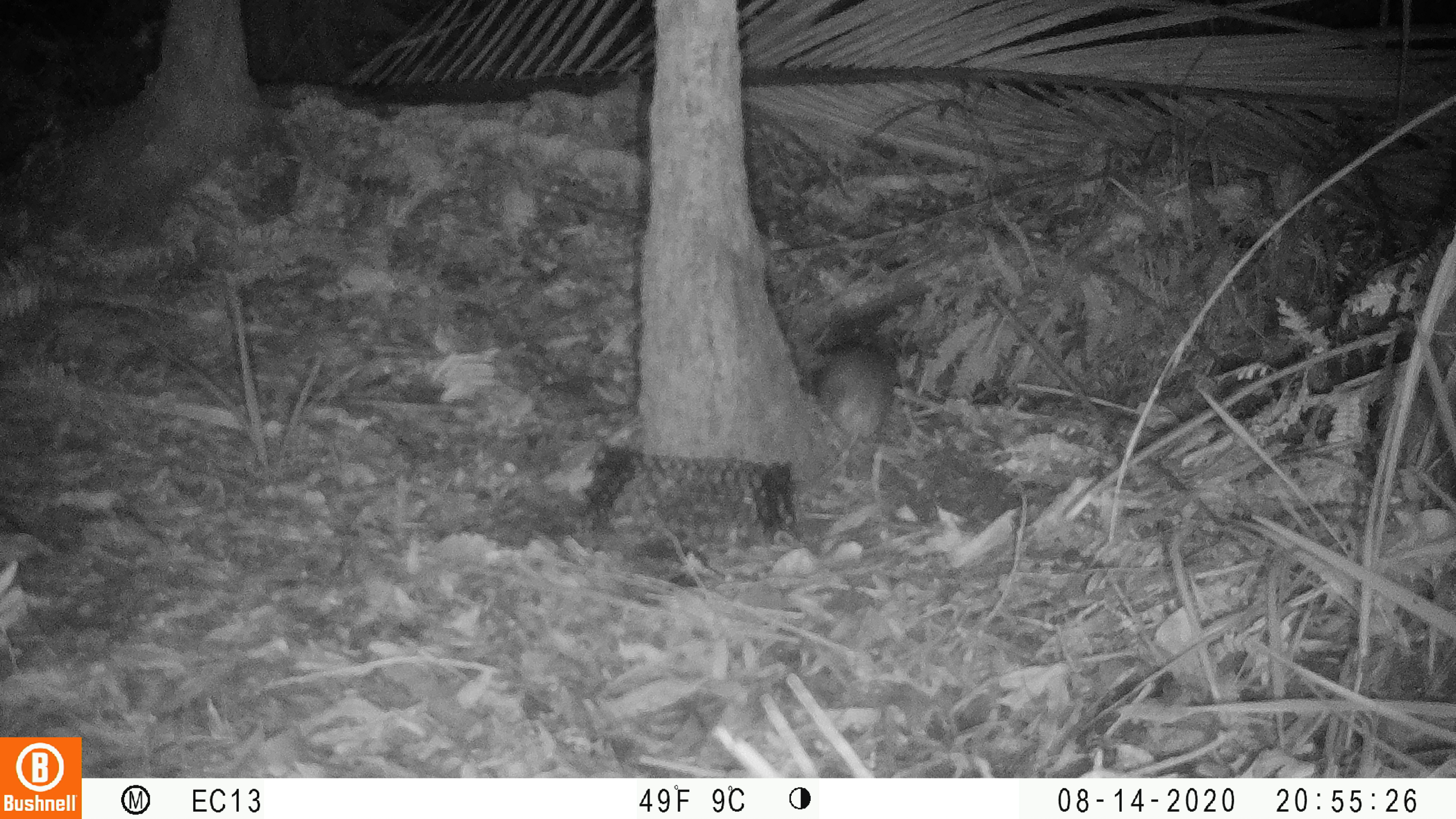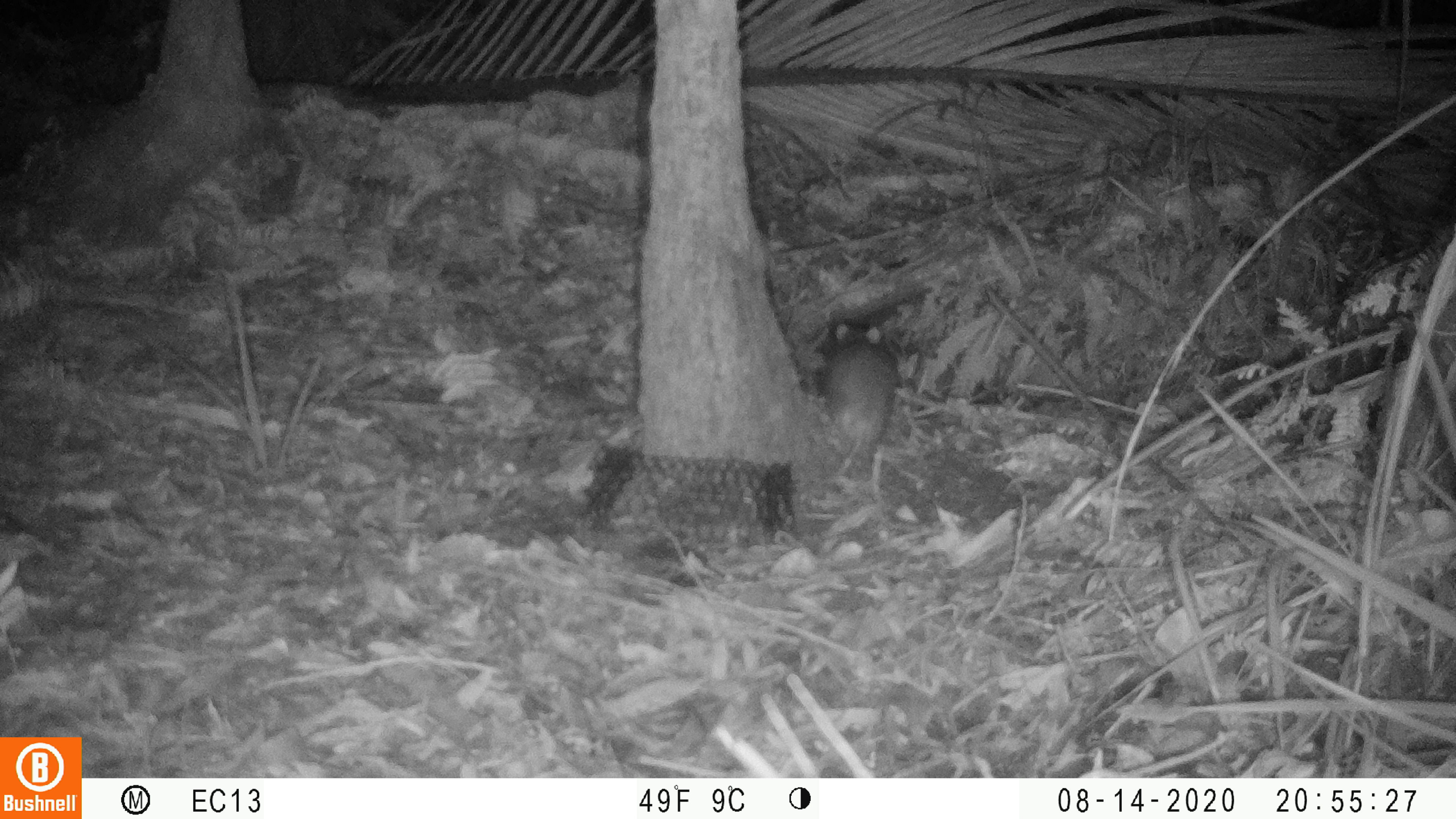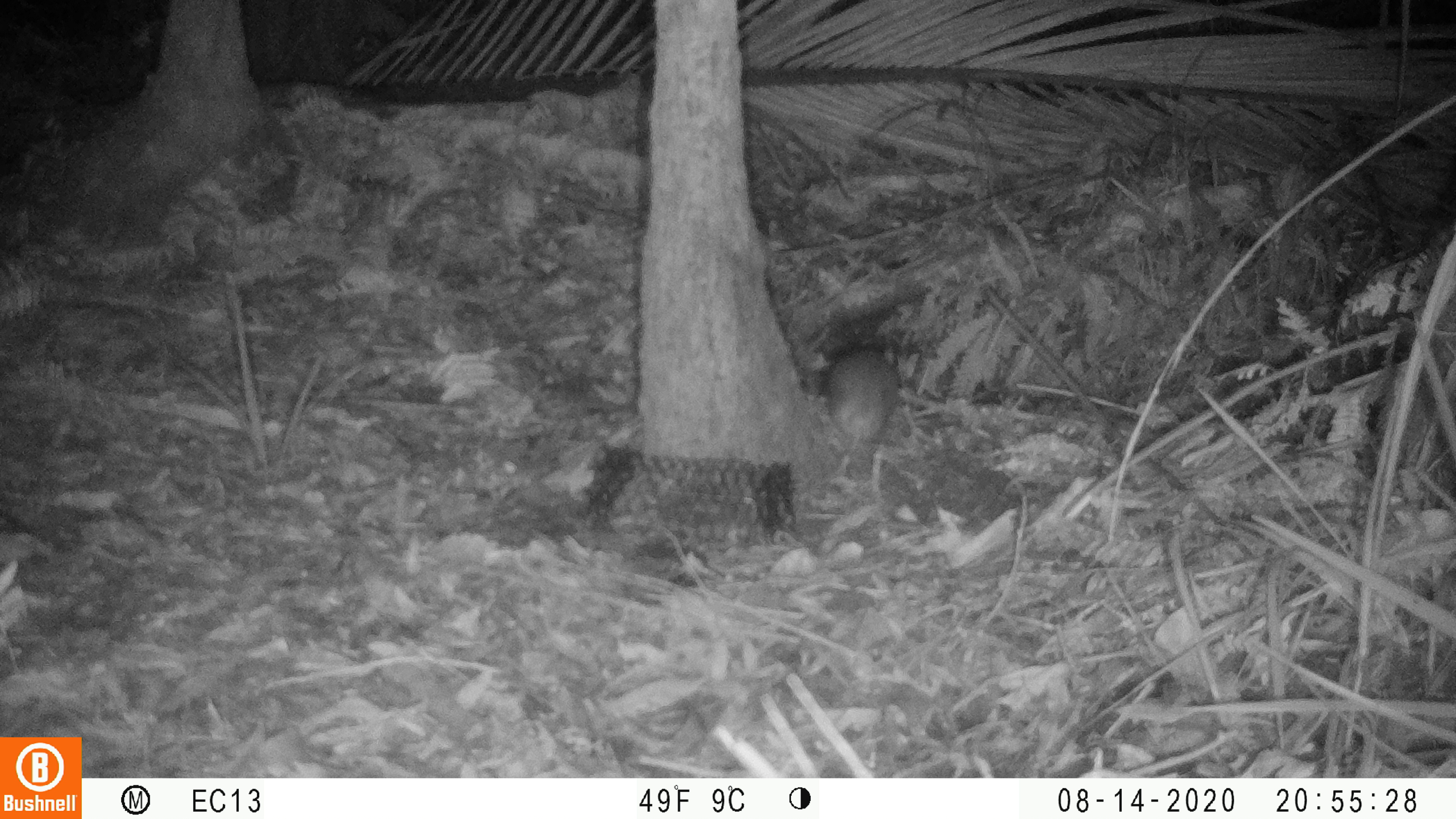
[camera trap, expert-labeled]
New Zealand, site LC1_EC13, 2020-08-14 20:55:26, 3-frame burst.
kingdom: Animalia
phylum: Chordata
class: Mammalia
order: Rodentia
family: Muridae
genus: Rattus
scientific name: Rattus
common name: rat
Rat (Rattus).